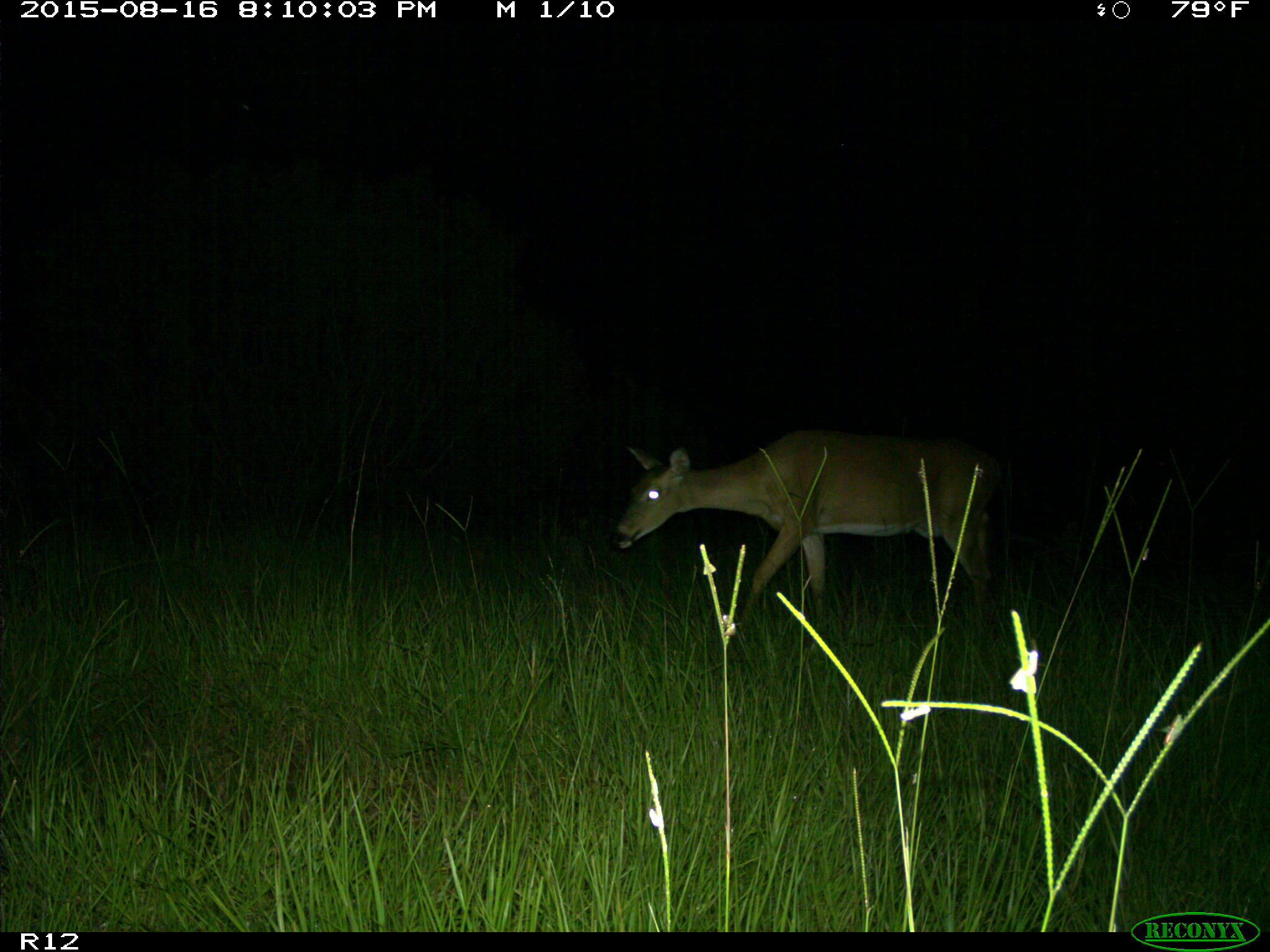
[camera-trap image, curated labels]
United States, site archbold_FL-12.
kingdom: Animalia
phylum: Chordata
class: Mammalia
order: Artiodactyla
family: Cervidae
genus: Odocoileus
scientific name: Odocoileus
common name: deer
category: unidentified deer